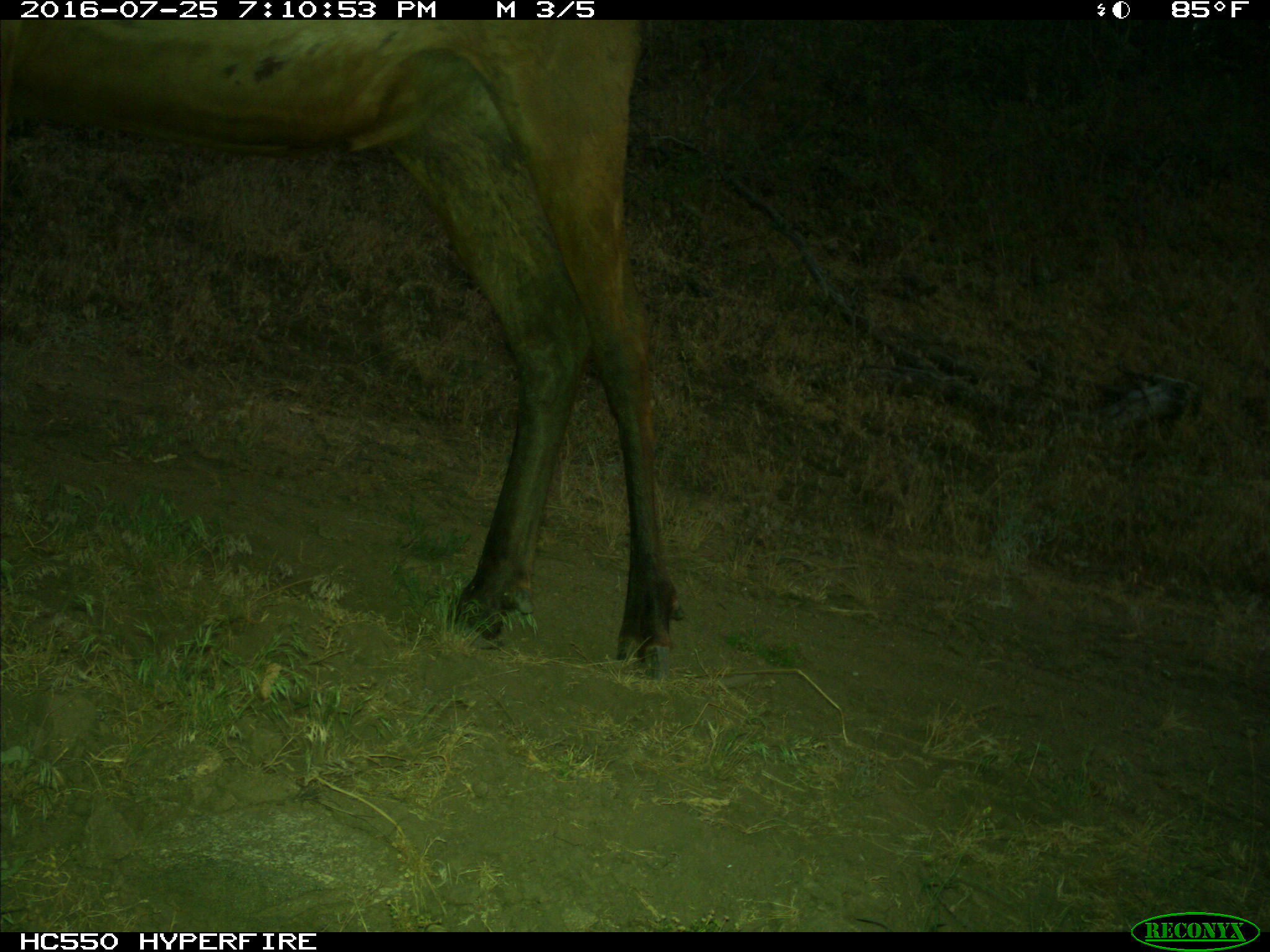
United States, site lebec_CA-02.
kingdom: Animalia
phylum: Chordata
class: Mammalia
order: Artiodactyla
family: Cervidae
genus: Cervus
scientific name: Cervus canadensis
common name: elk